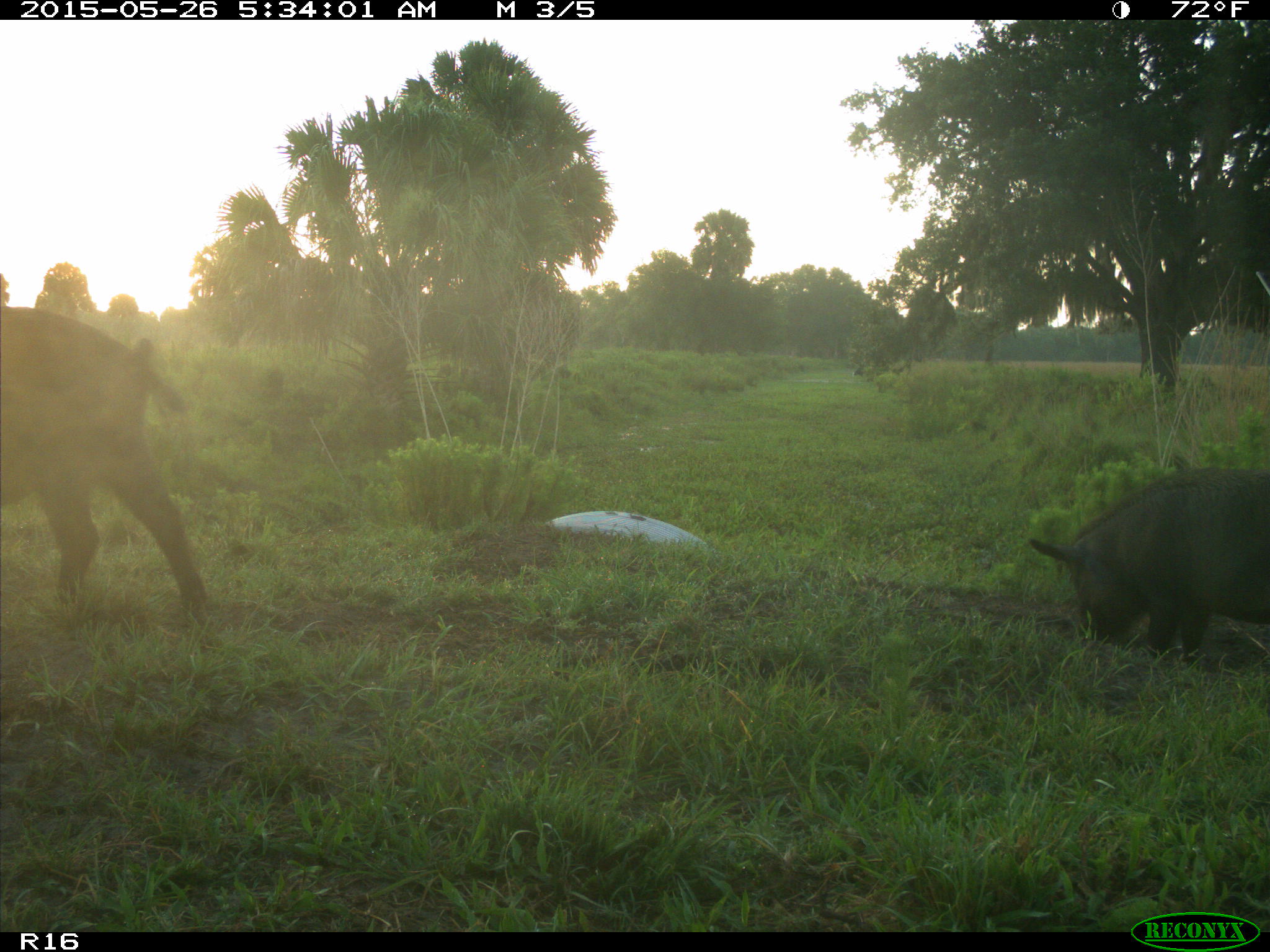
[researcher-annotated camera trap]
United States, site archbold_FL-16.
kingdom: Animalia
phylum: Chordata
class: Mammalia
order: Artiodactyla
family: Suidae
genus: Sus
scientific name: Sus scrofa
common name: wild boar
Sus scrofa (wild boar).